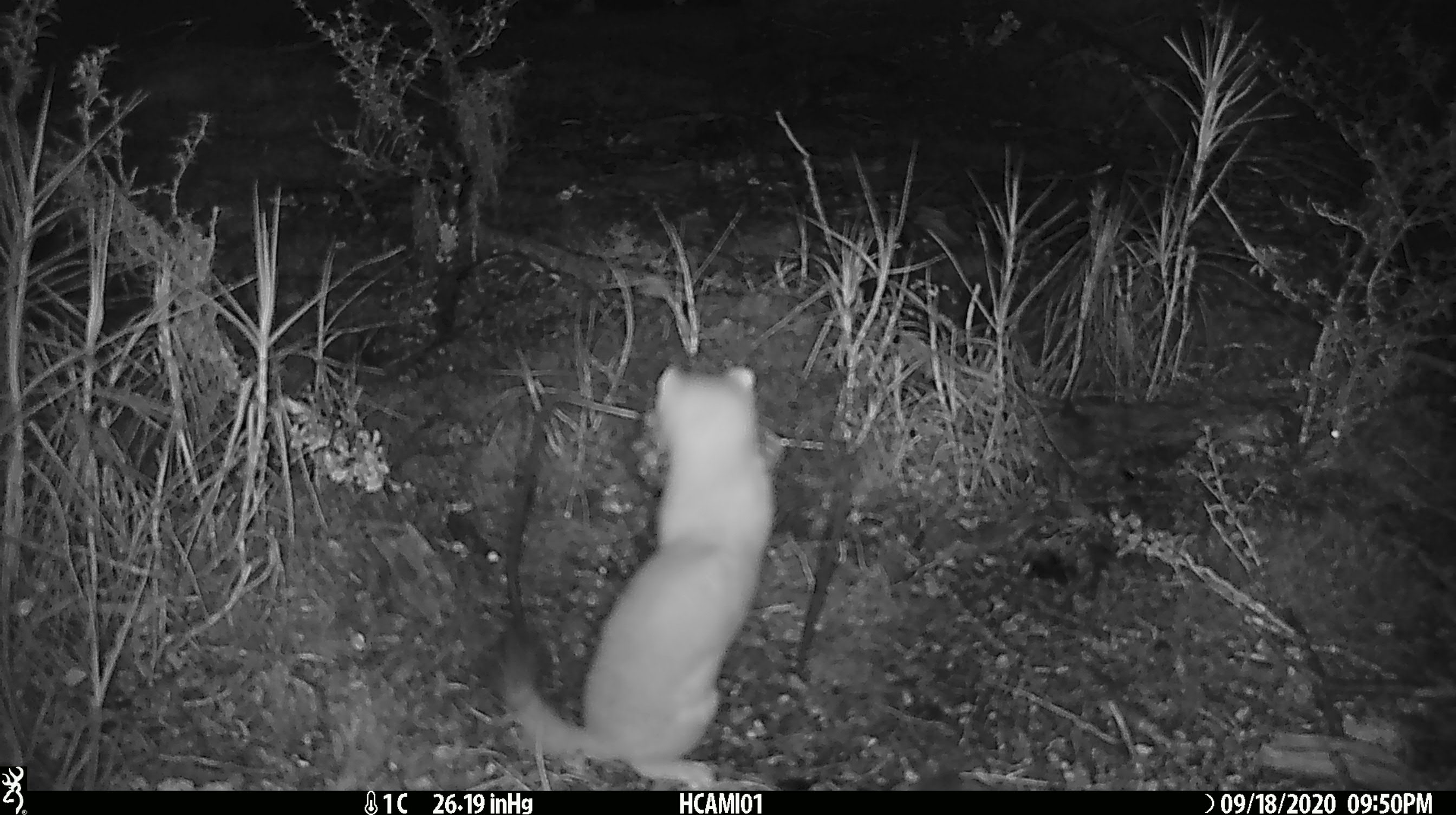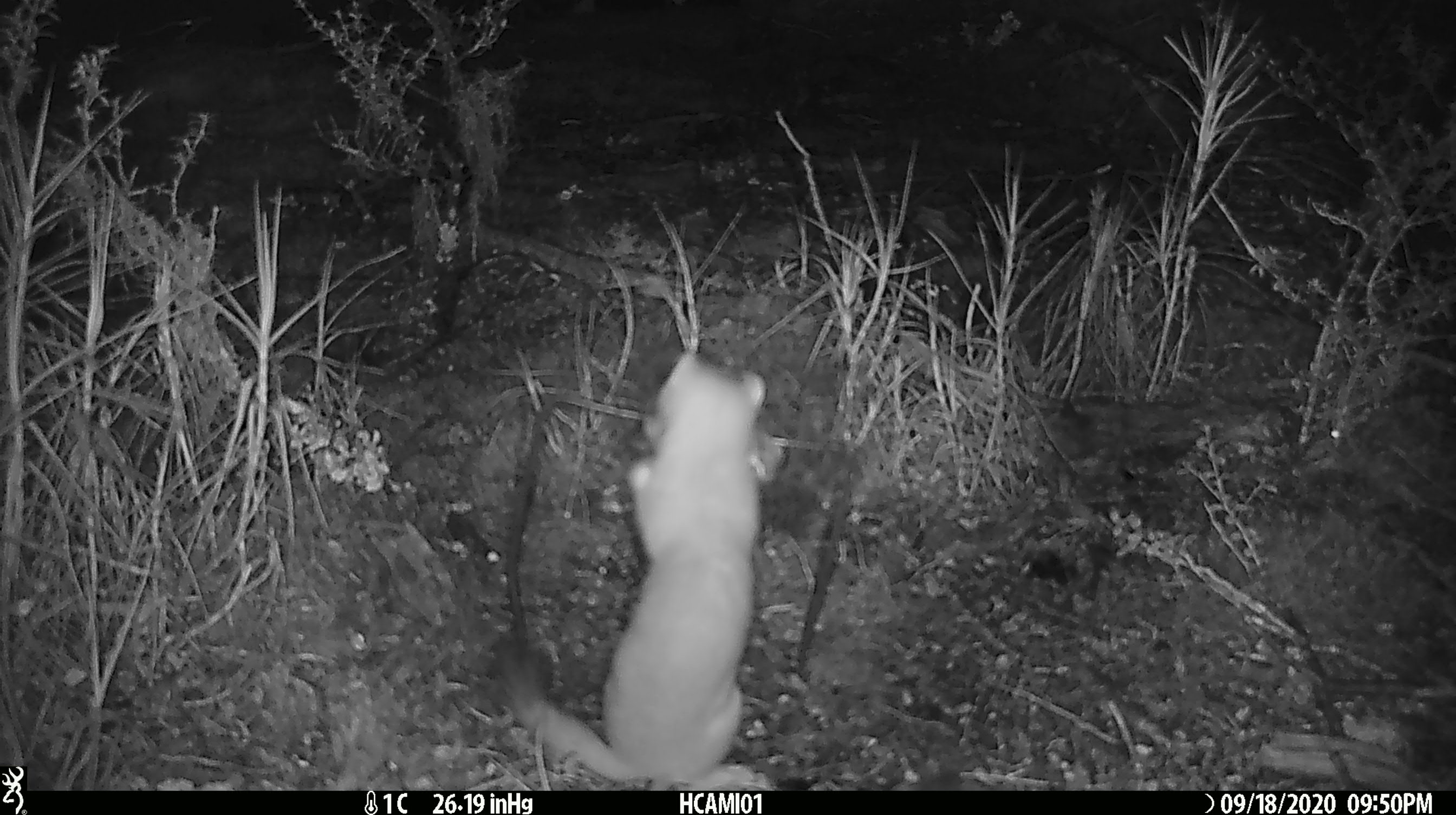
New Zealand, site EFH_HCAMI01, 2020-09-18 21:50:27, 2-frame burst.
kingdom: Animalia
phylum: Chordata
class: Mammalia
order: Carnivora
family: Mustelidae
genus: Mustela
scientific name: Mustela erminea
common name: stoat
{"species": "stoat (Mustela erminea)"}